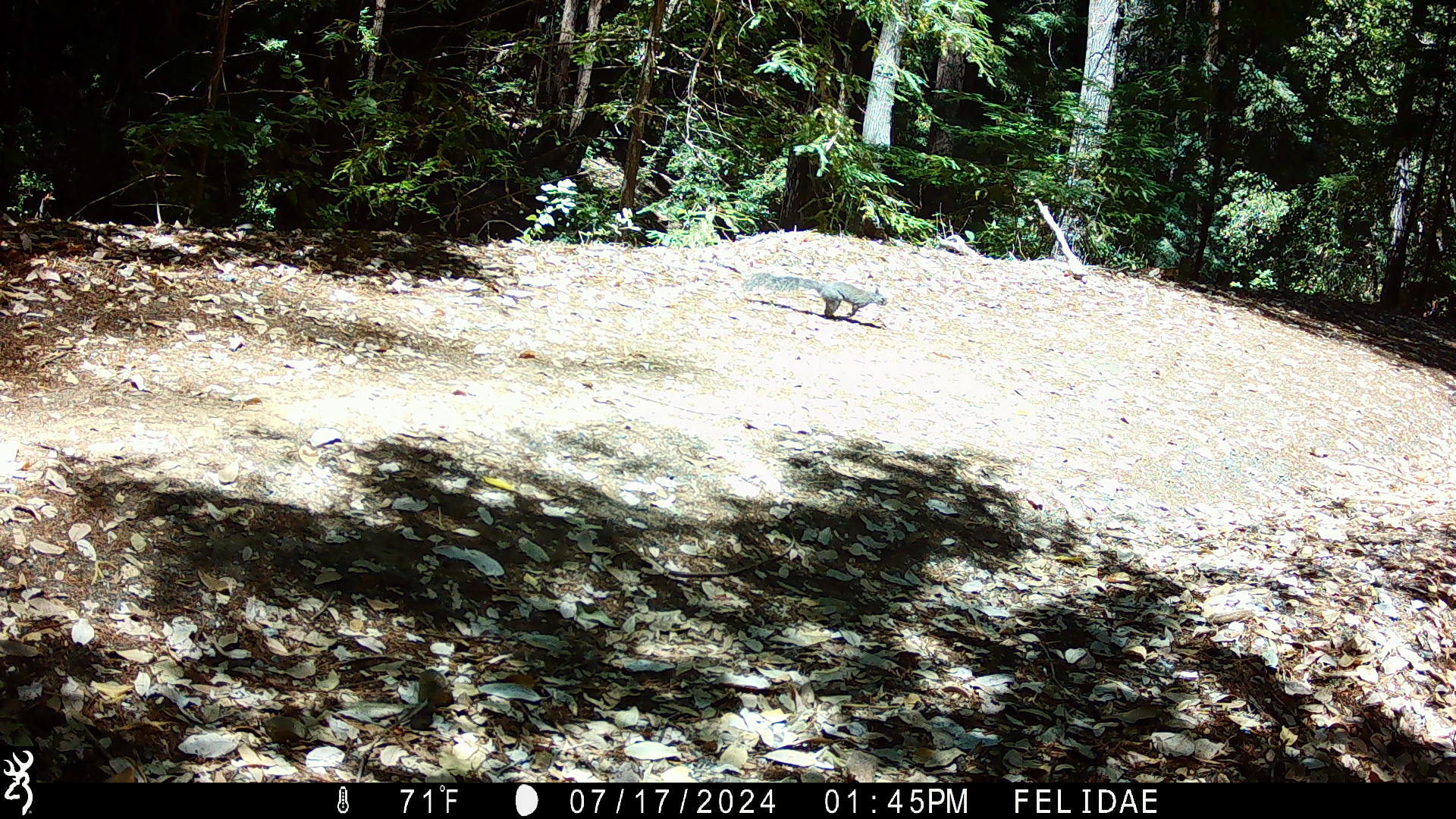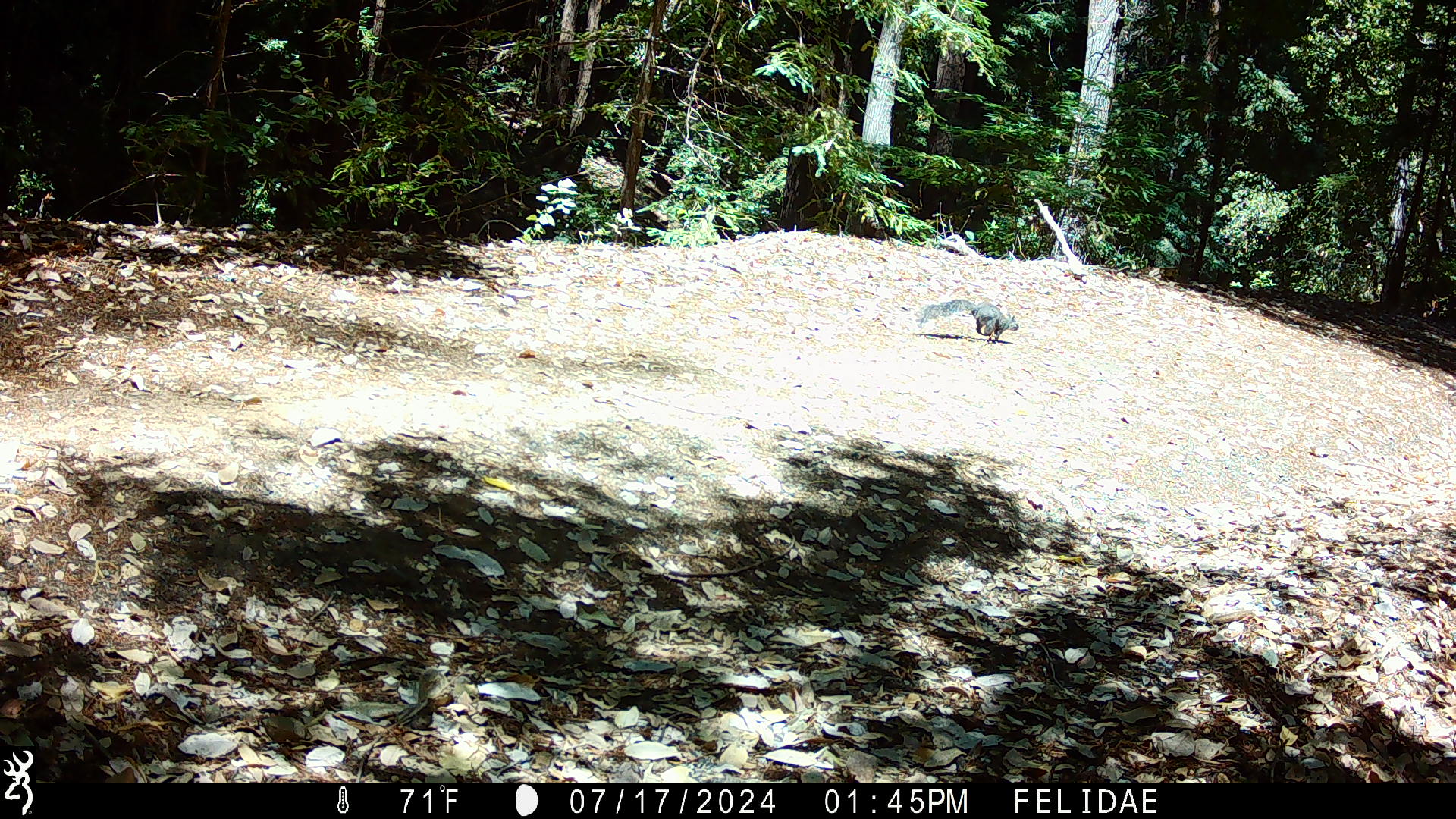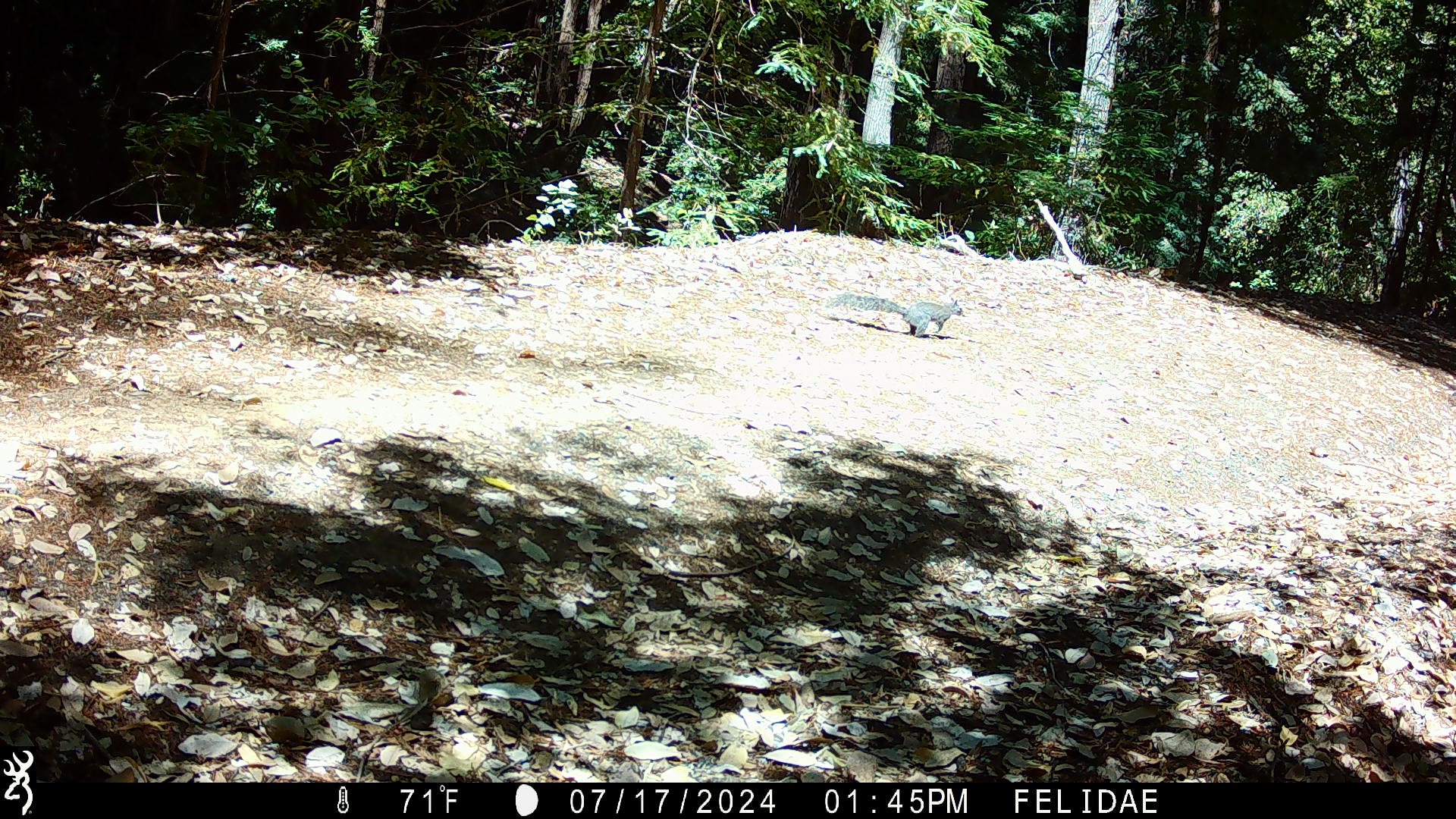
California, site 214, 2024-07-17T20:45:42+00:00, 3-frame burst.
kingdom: Animalia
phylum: Chordata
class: Mammalia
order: Rodentia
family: Sciuridae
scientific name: Sciuridae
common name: squirrel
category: unknown squirrel